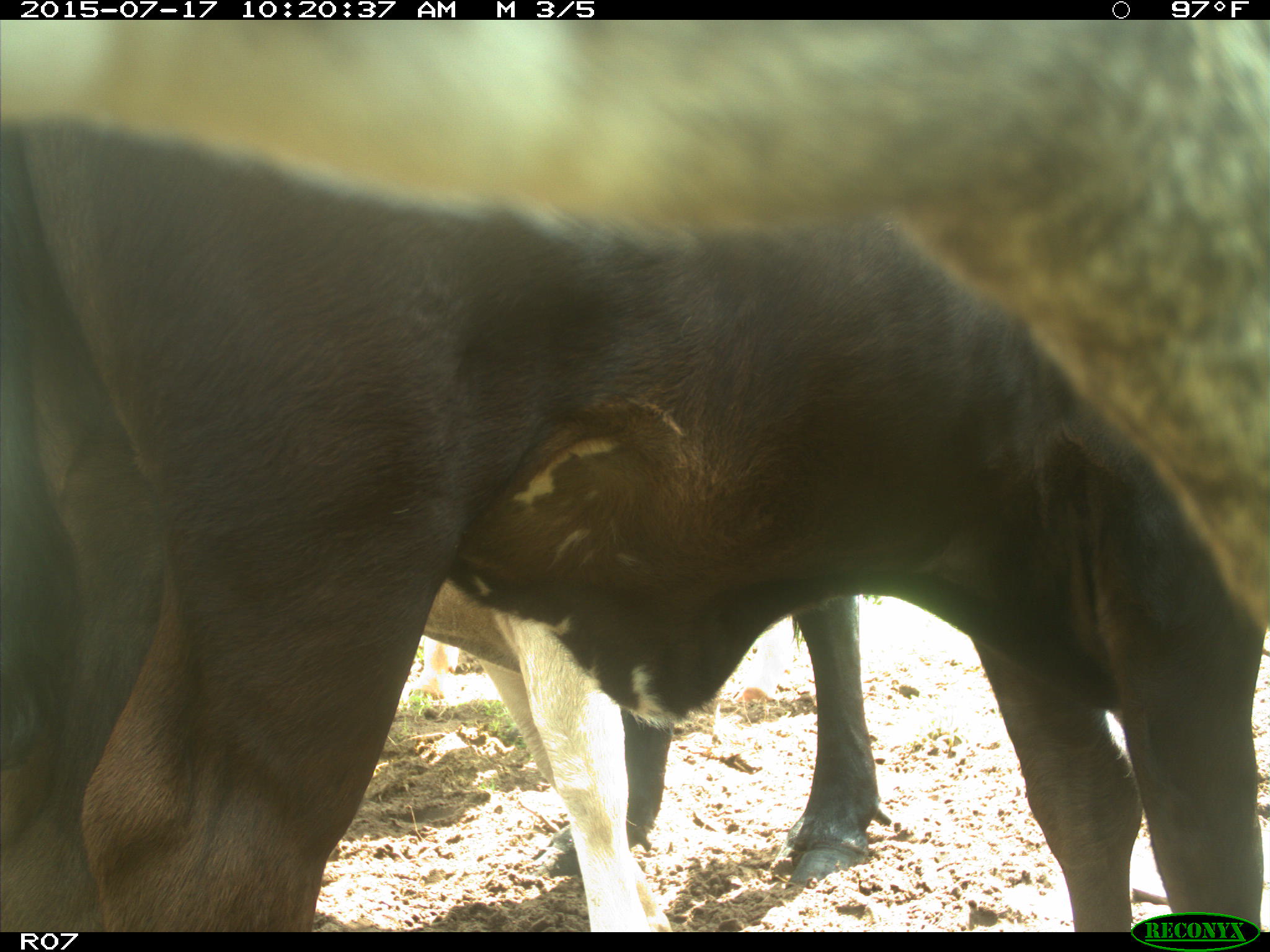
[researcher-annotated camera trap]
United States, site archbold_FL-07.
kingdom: Animalia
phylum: Chordata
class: Mammalia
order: Artiodactyla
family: Bovidae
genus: Bos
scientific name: Bos taurus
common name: domestic cow